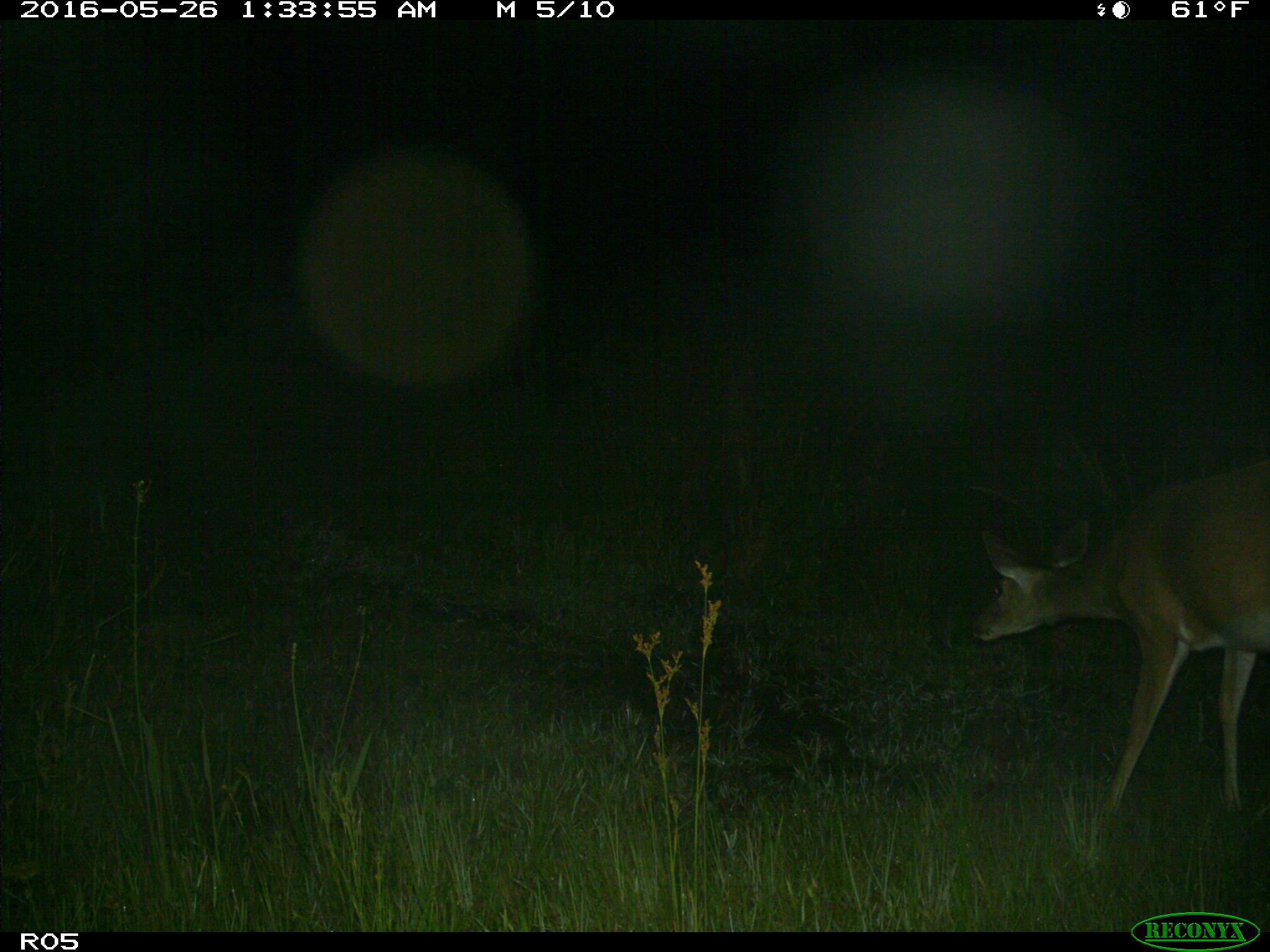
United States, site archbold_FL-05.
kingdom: Animalia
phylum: Chordata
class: Mammalia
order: Artiodactyla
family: Cervidae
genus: Odocoileus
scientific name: Odocoileus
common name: deer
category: unidentified deer